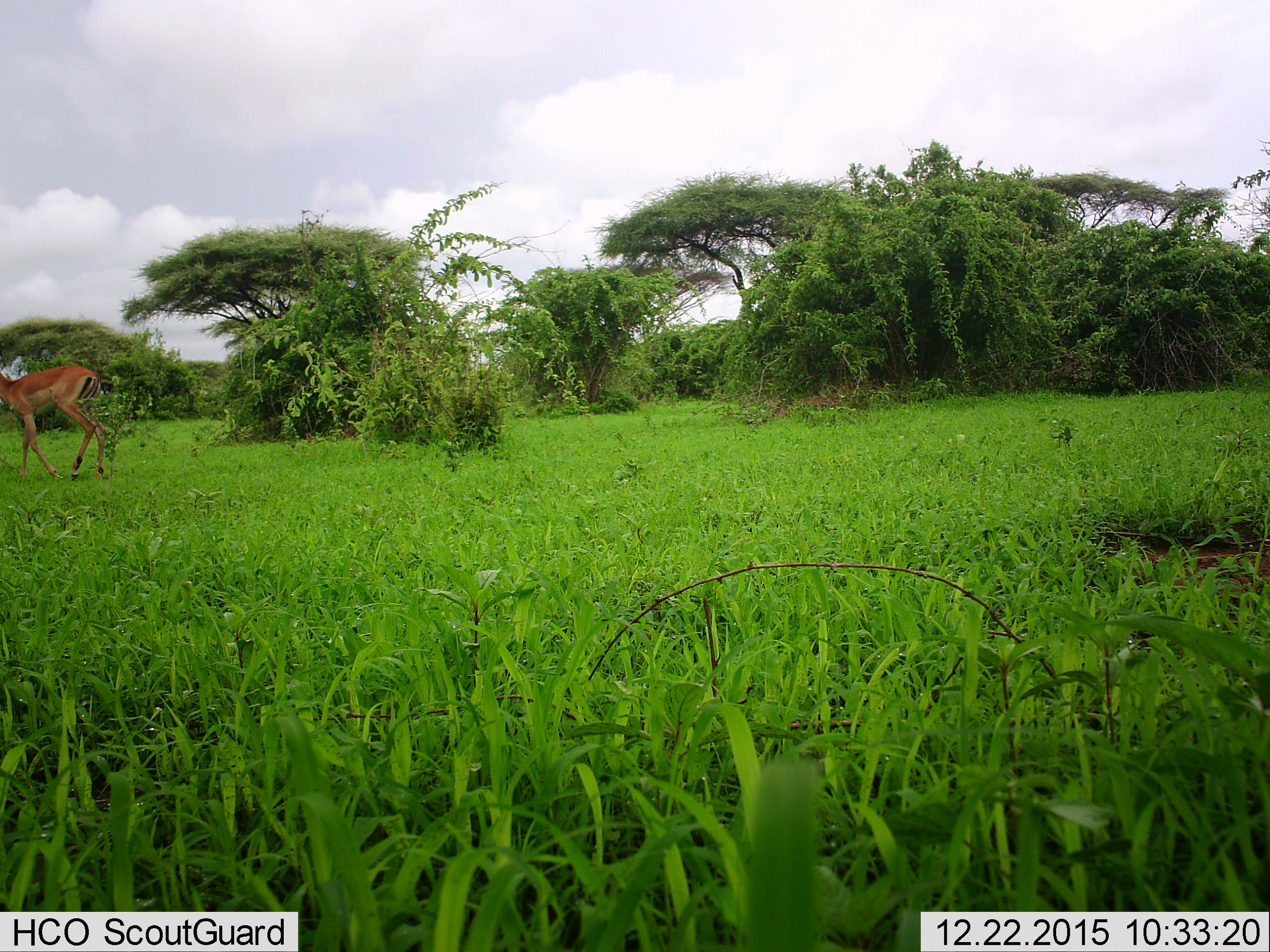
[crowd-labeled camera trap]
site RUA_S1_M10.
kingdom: Animalia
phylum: Chordata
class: Mammalia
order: Artiodactyla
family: Bovidae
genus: Aepyceros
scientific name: Aepyceros melampus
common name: impala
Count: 1.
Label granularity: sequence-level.